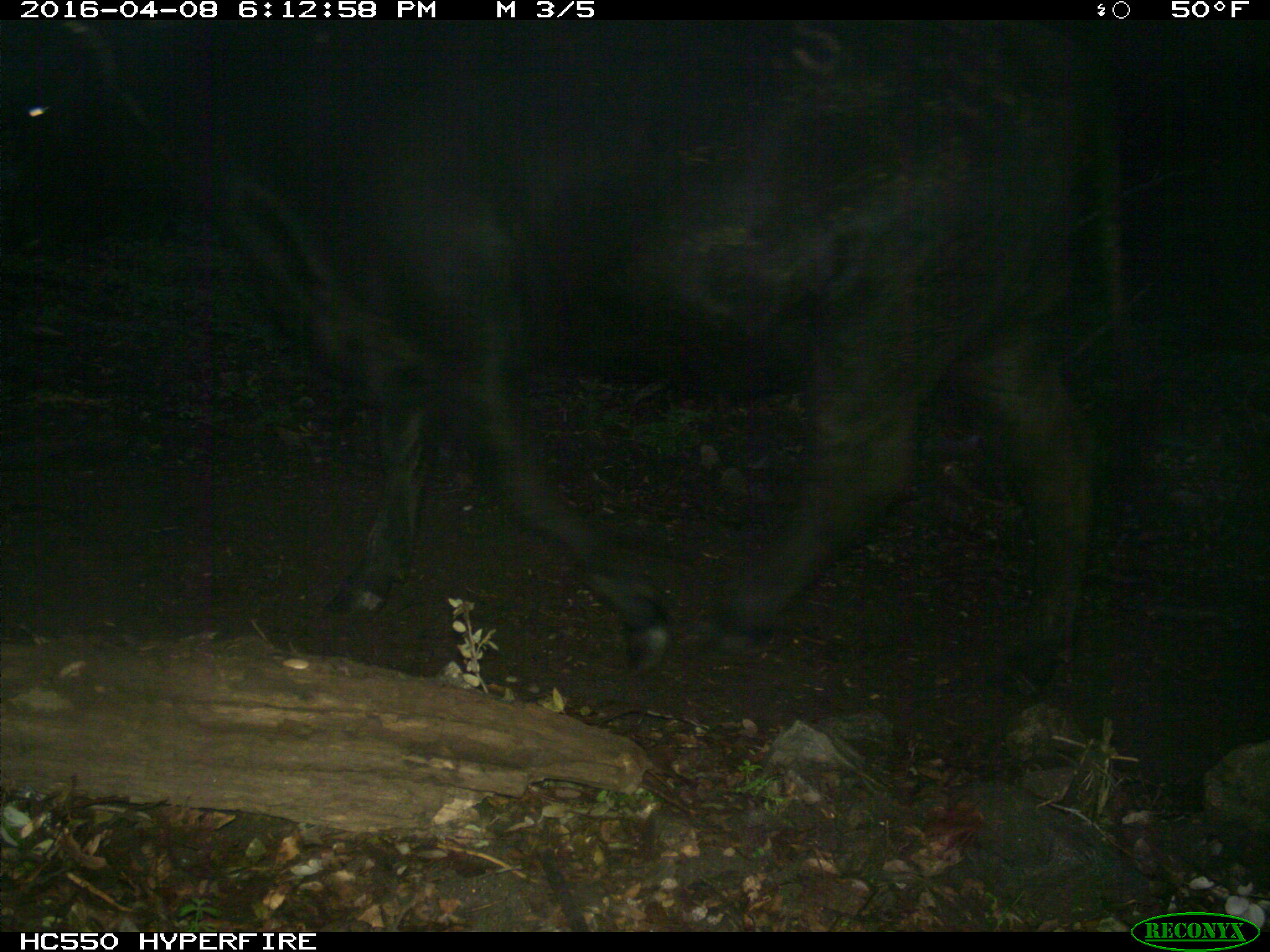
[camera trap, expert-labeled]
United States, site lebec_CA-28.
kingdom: Animalia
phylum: Chordata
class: Mammalia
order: Artiodactyla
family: Bovidae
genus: Bos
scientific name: Bos taurus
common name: domestic cow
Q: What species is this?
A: Bos taurus (domestic cow).